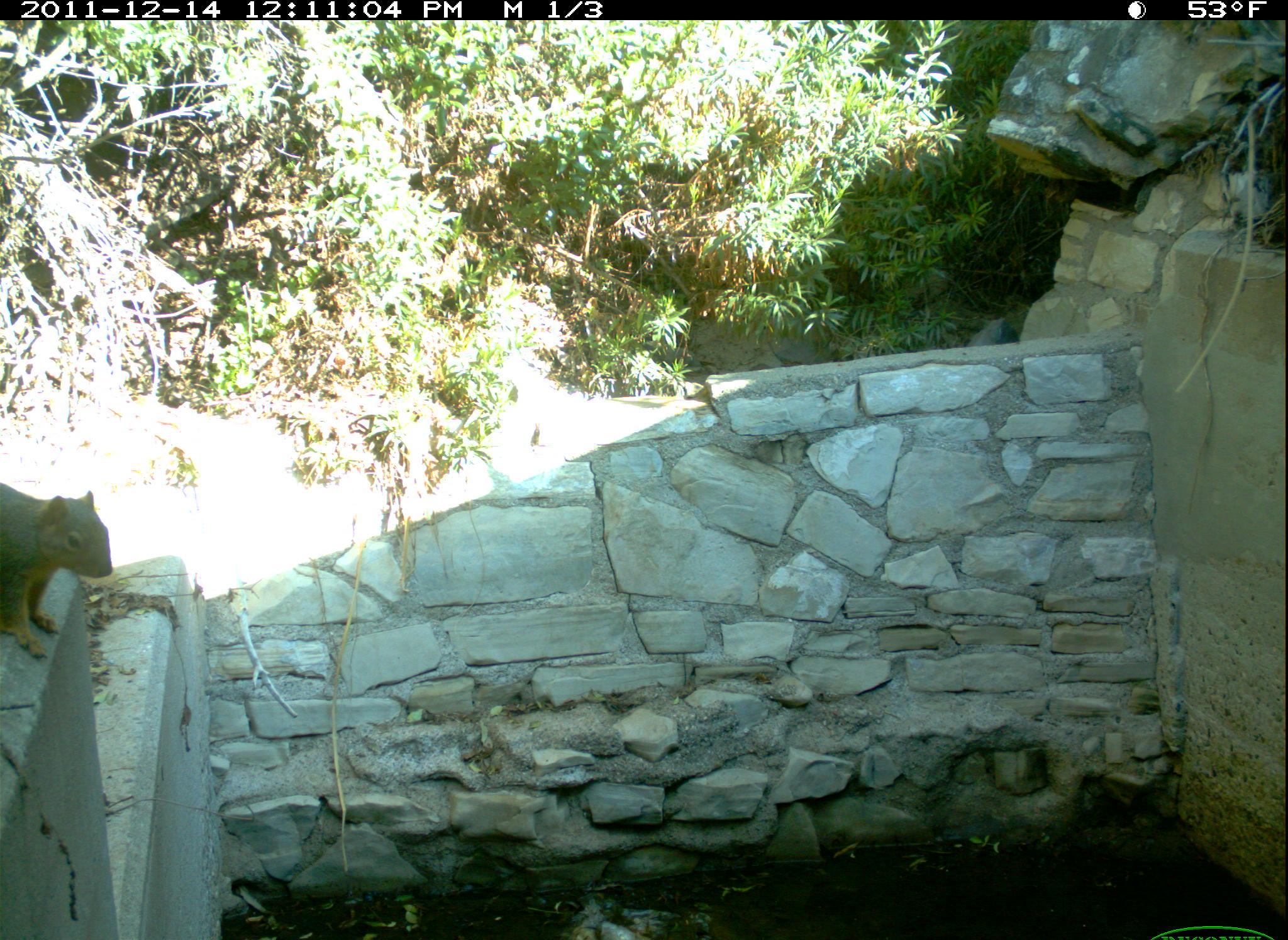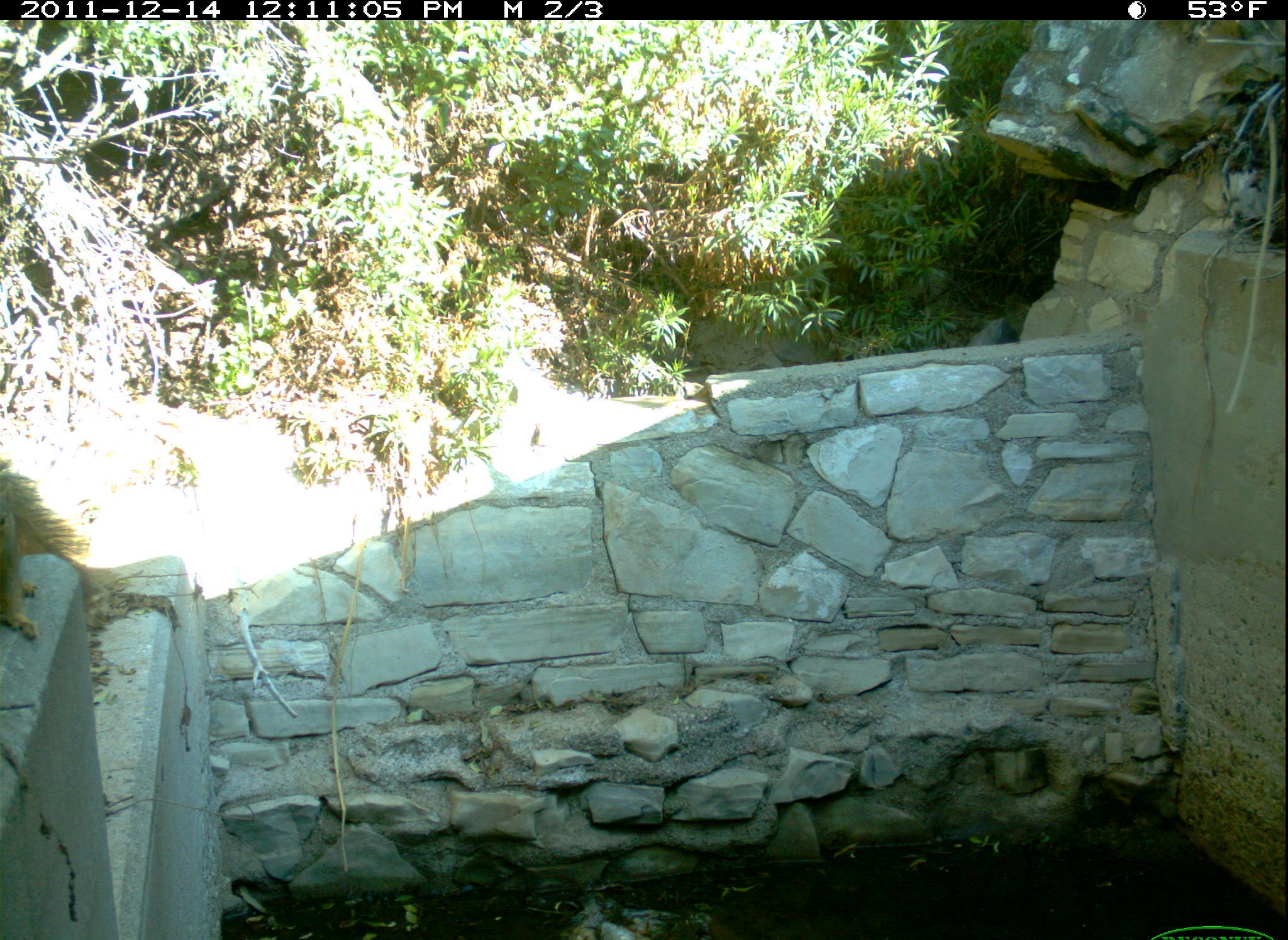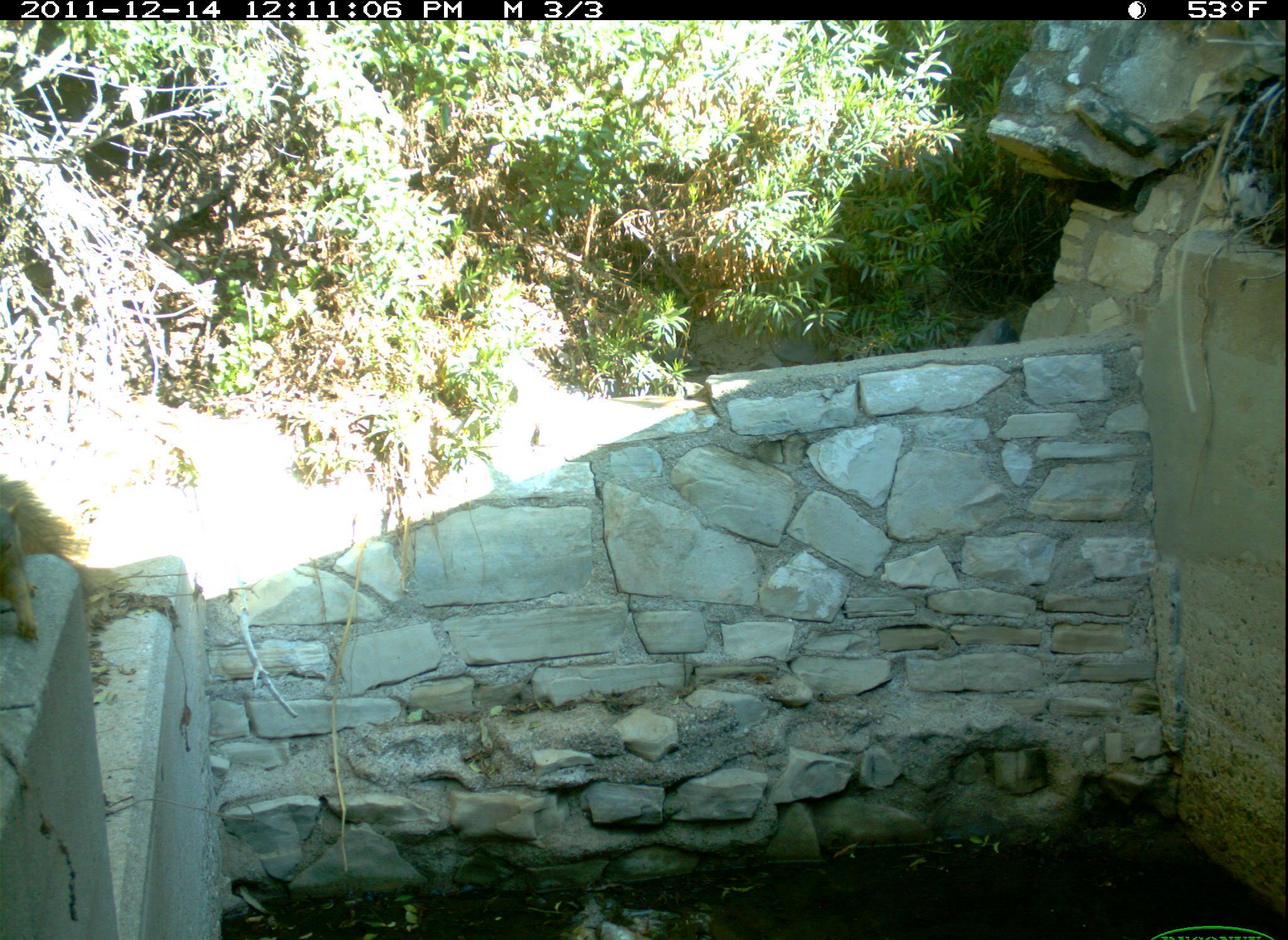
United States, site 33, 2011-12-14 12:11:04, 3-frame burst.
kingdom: Animalia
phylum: Chordata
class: Mammalia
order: Rodentia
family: Sciuridae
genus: Sciurus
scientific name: Sciurus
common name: squirrel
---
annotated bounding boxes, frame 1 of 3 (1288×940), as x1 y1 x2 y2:
squirrel: 0 467 122 667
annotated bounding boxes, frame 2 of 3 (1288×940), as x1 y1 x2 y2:
squirrel: 2 457 93 657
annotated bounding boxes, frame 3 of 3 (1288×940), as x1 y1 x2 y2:
squirrel: 0 467 79 646